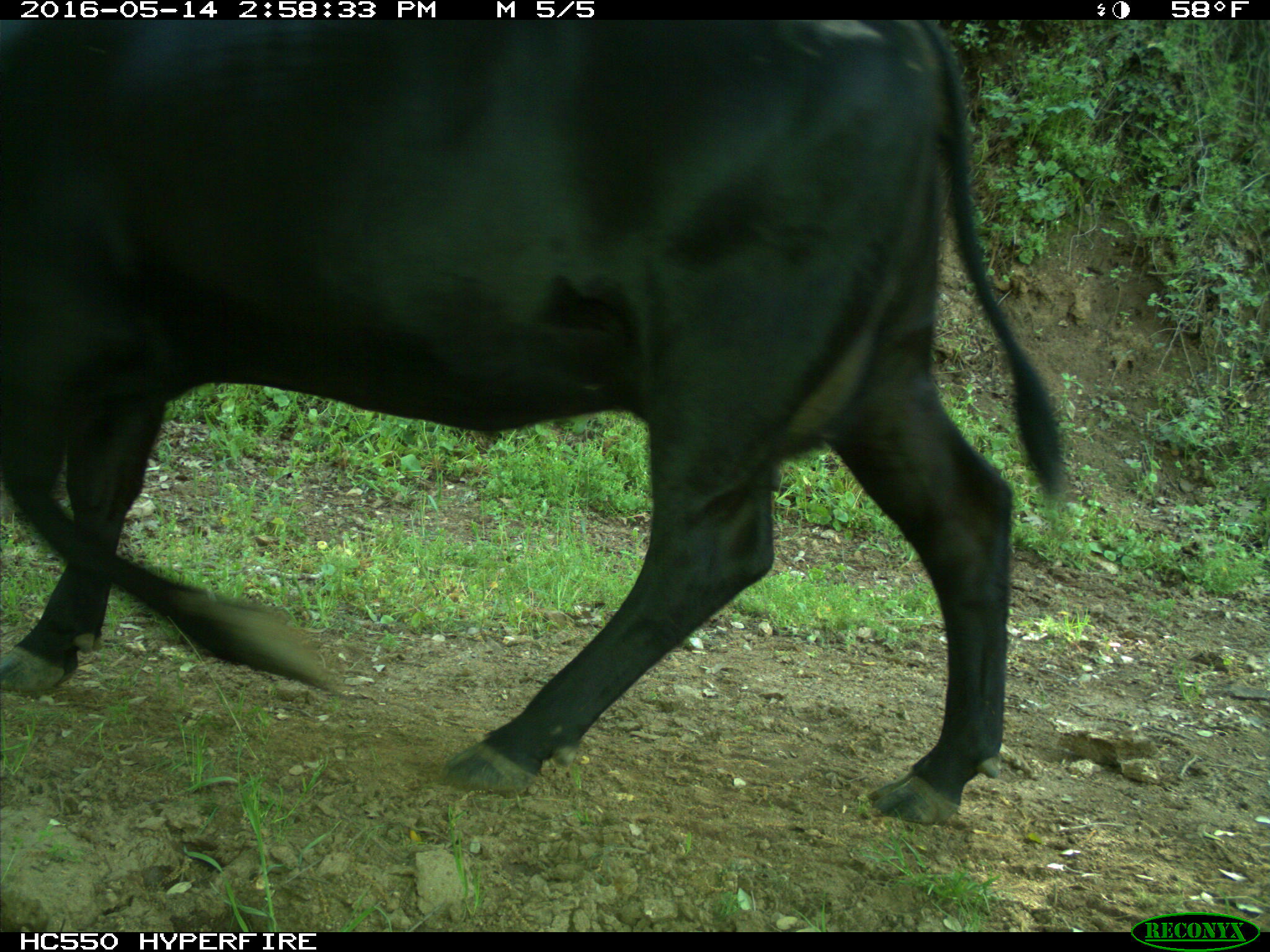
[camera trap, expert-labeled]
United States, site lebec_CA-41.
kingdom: Animalia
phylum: Chordata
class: Mammalia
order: Artiodactyla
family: Bovidae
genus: Bos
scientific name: Bos taurus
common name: domestic cow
Bos taurus (domestic cow).